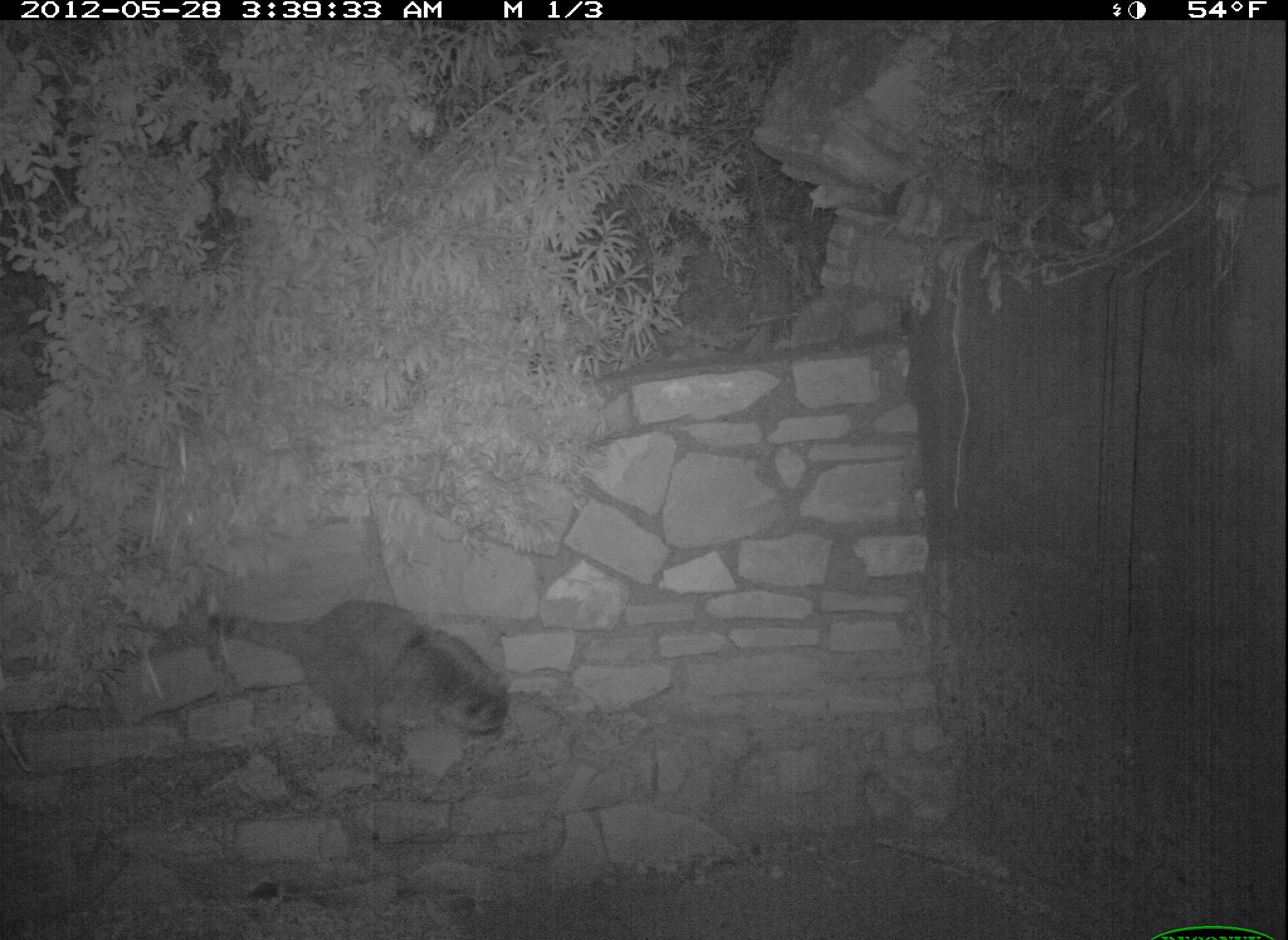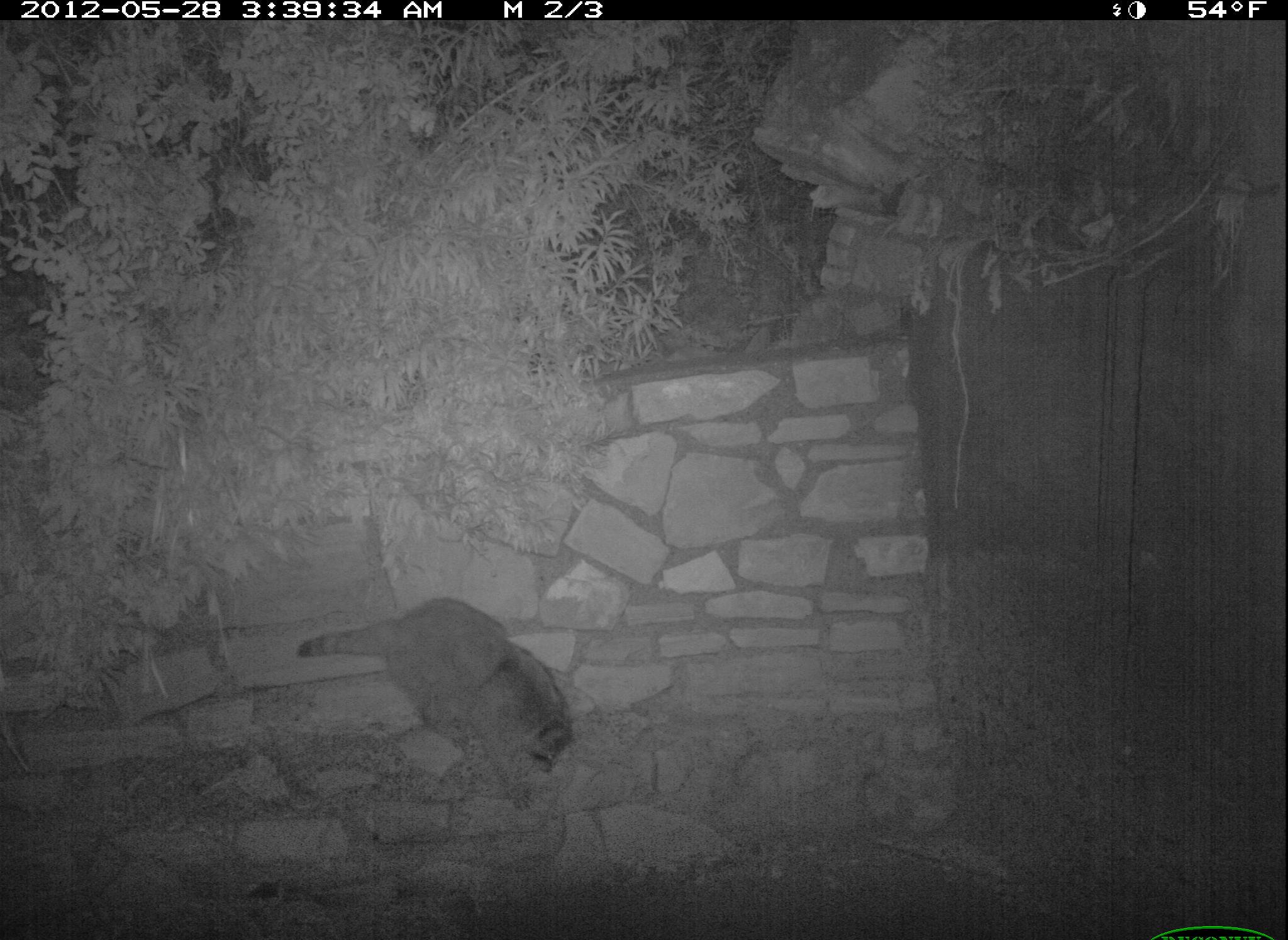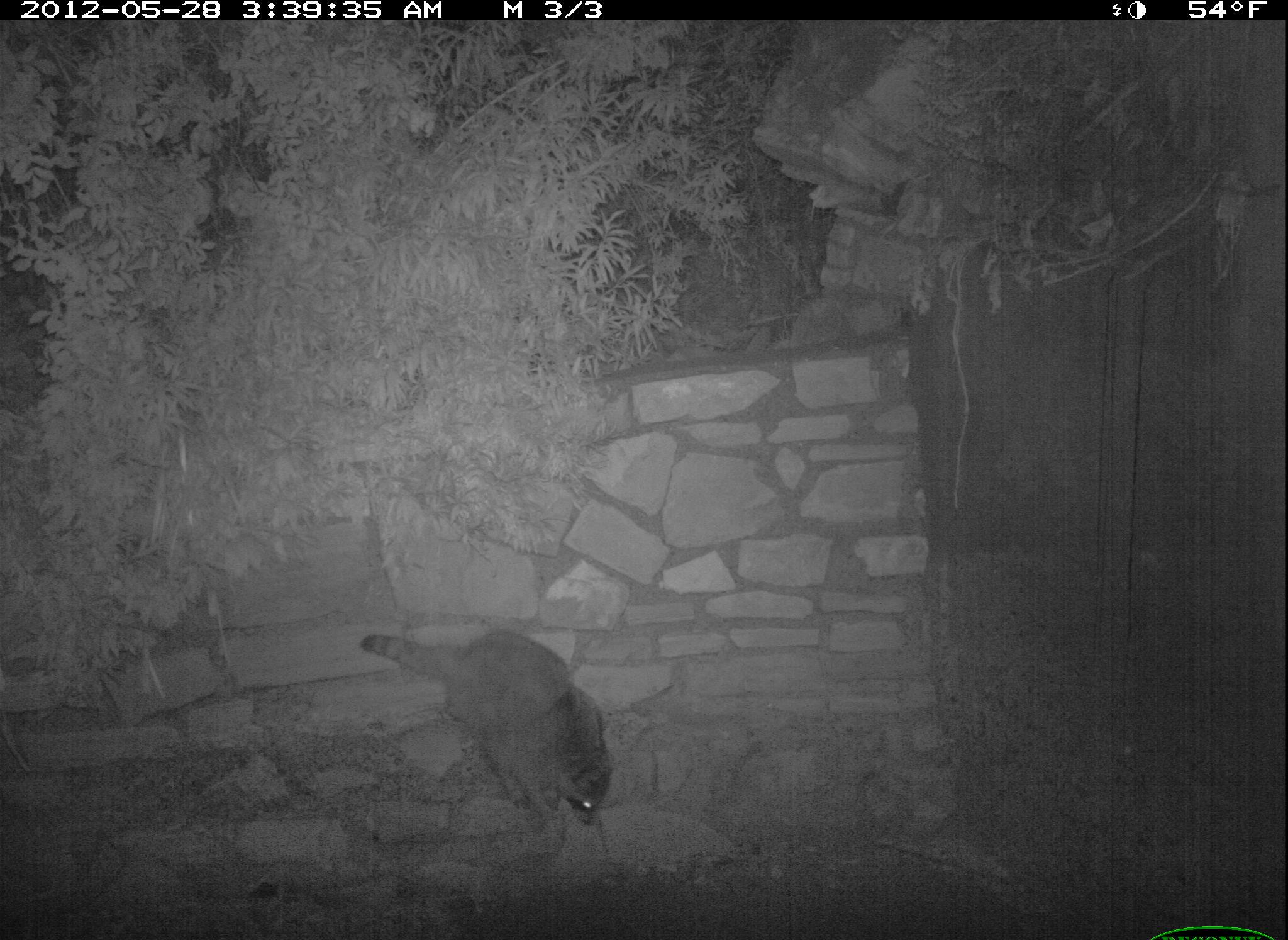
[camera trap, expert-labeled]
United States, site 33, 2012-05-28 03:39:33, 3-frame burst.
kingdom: Animalia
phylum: Chordata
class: Mammalia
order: Carnivora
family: Procyonidae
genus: Procyon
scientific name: Procyon lotor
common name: raccoon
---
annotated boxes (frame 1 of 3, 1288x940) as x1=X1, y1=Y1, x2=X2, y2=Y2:
raccoon: x1=214, y1=586, x2=528, y2=759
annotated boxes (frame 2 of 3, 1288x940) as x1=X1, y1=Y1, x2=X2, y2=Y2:
raccoon: x1=272, y1=569, x2=599, y2=813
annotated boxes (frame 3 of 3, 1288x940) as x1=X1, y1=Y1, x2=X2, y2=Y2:
raccoon: x1=349, y1=622, x2=626, y2=845